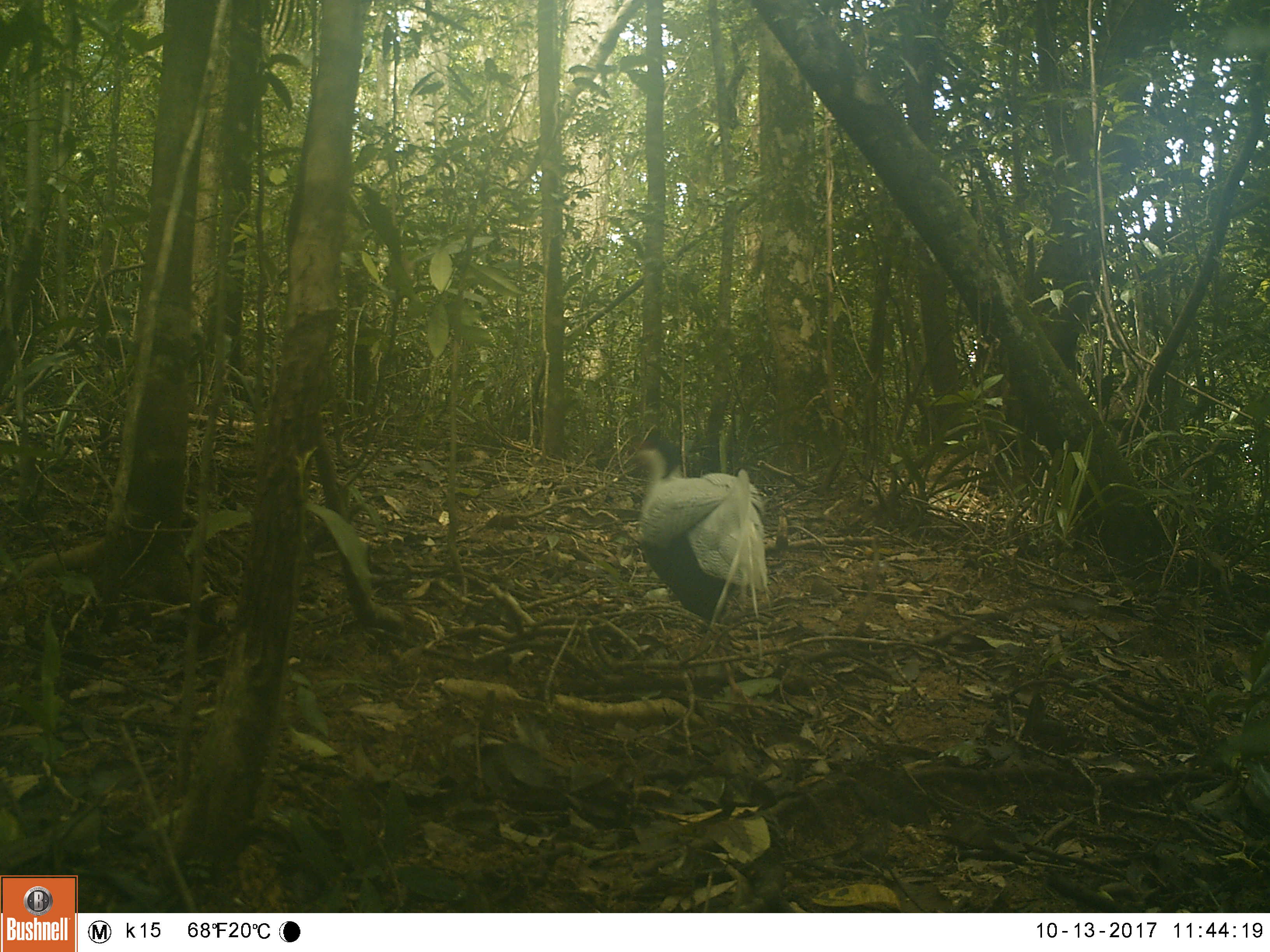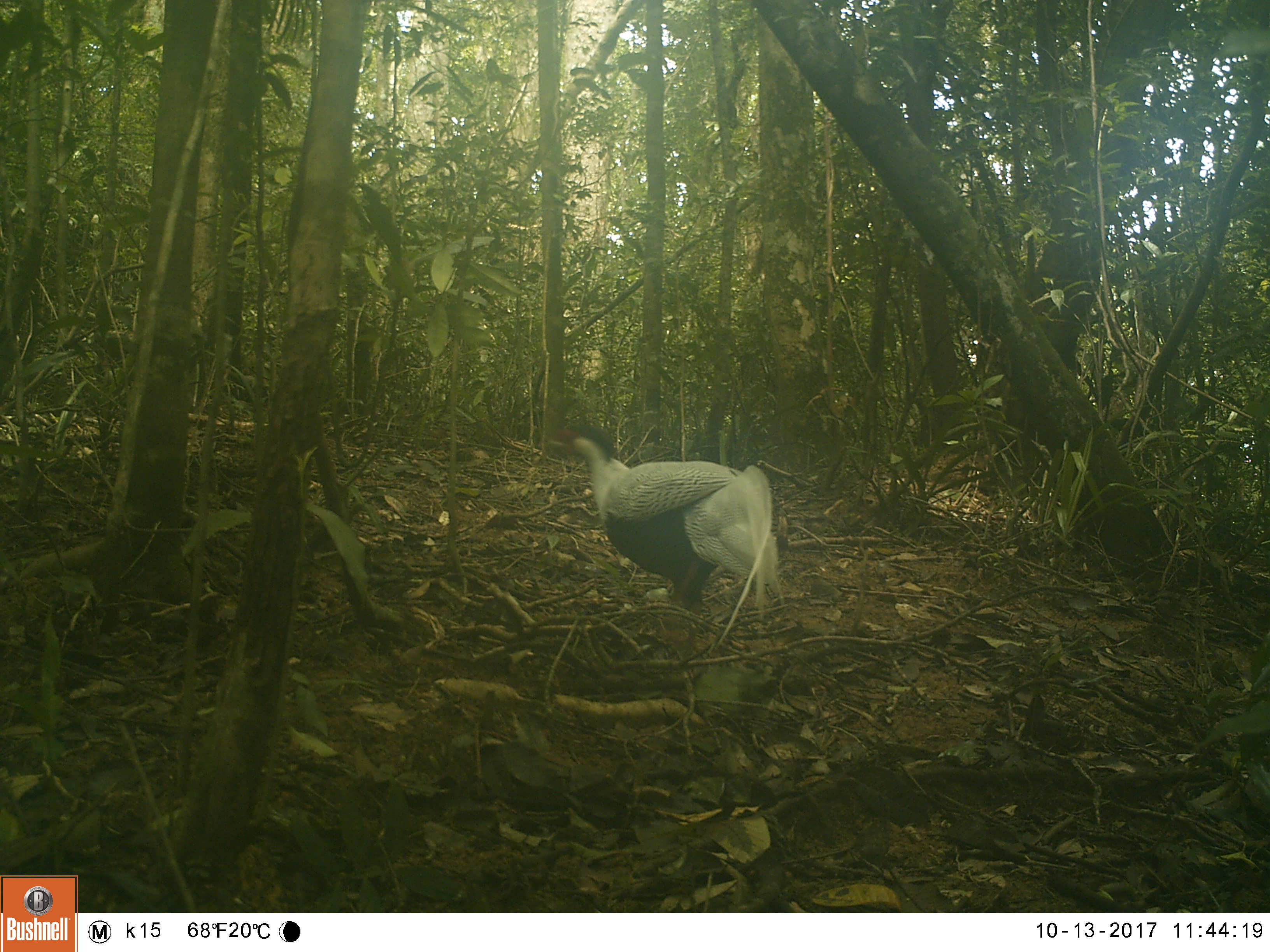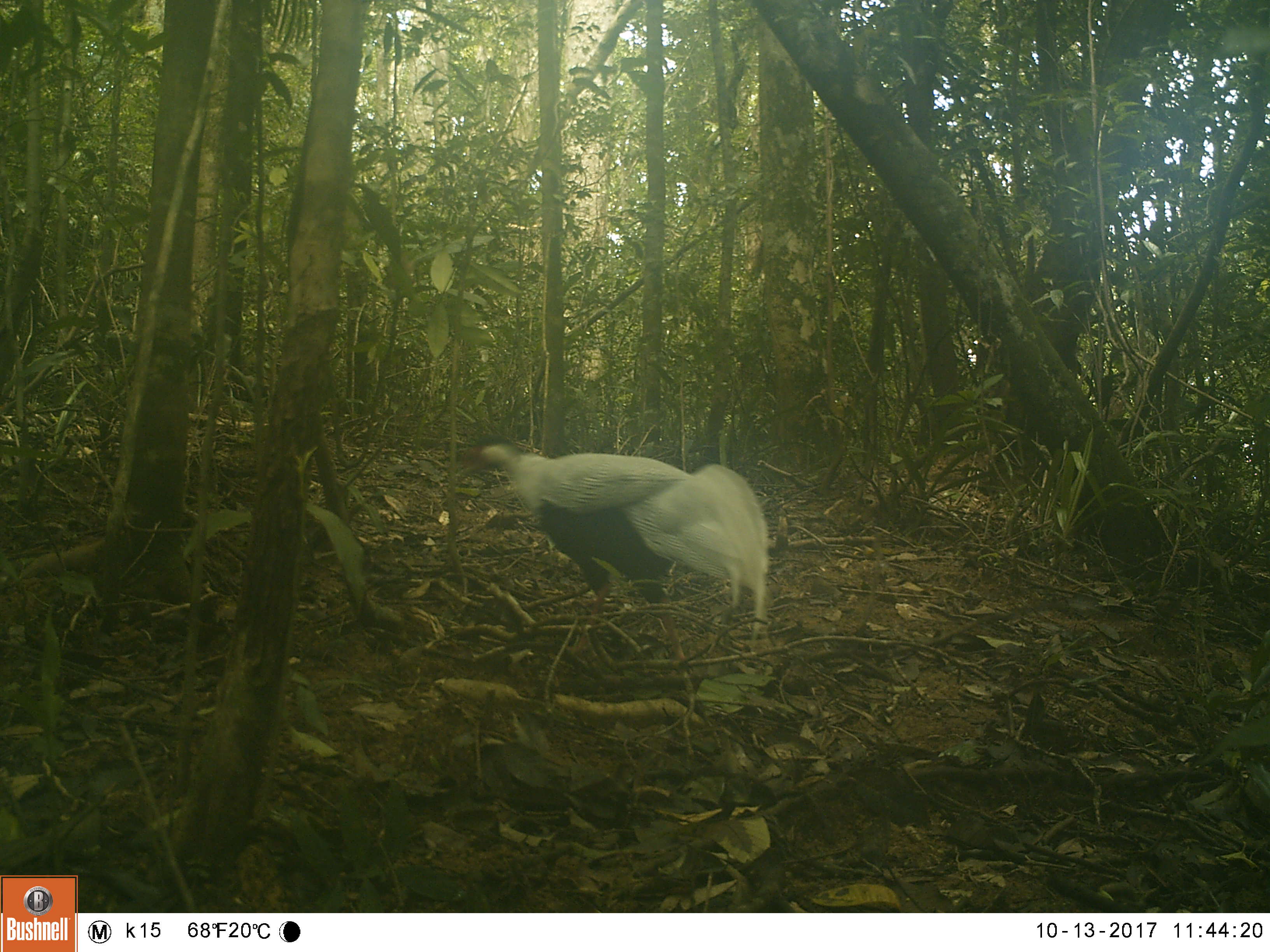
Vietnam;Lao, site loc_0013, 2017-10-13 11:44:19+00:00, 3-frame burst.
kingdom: Animalia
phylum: Chordata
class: Aves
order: Galliformes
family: Phasianidae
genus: Lophura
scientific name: Lophura nycthemera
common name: silver pheasant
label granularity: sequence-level